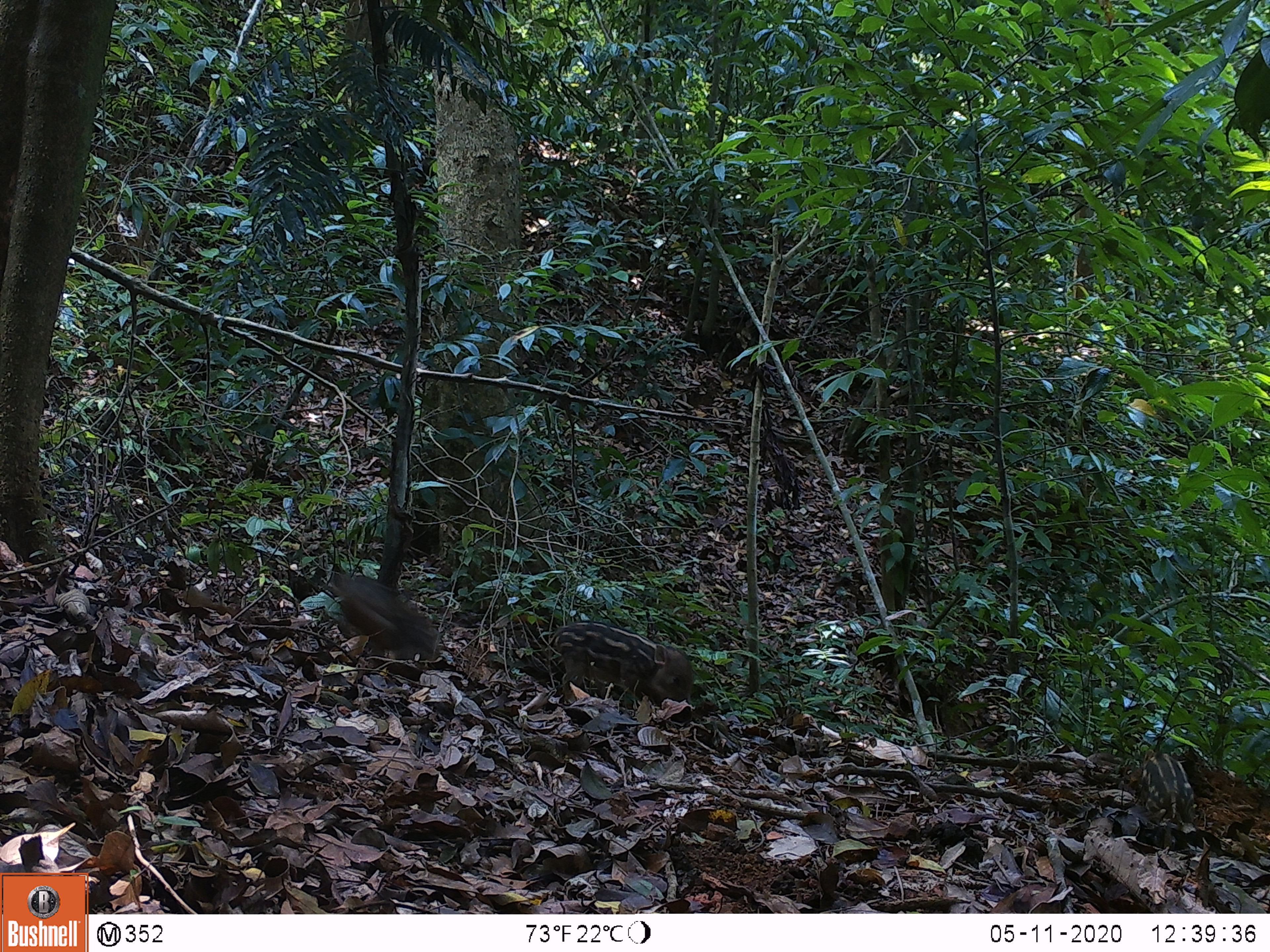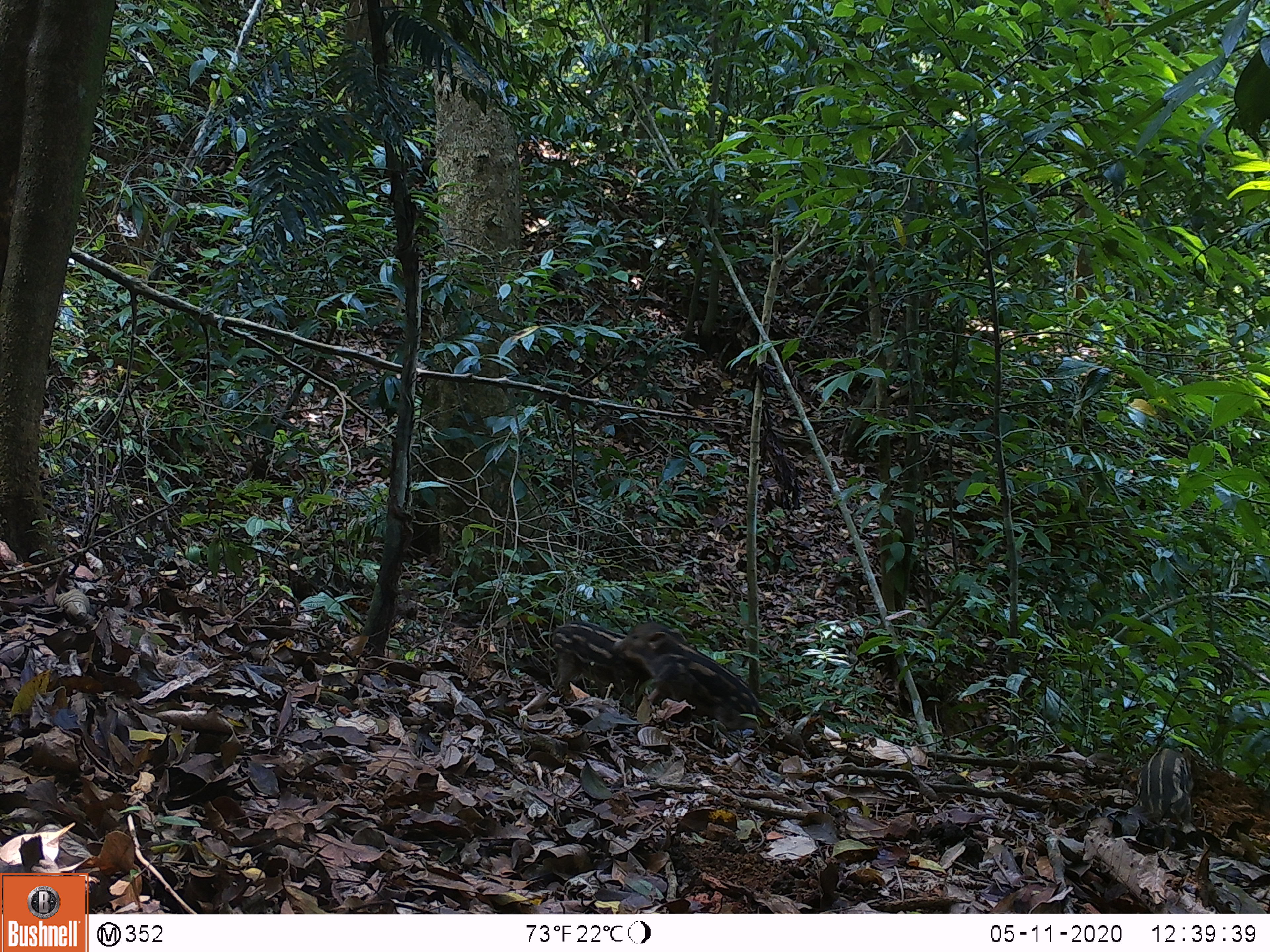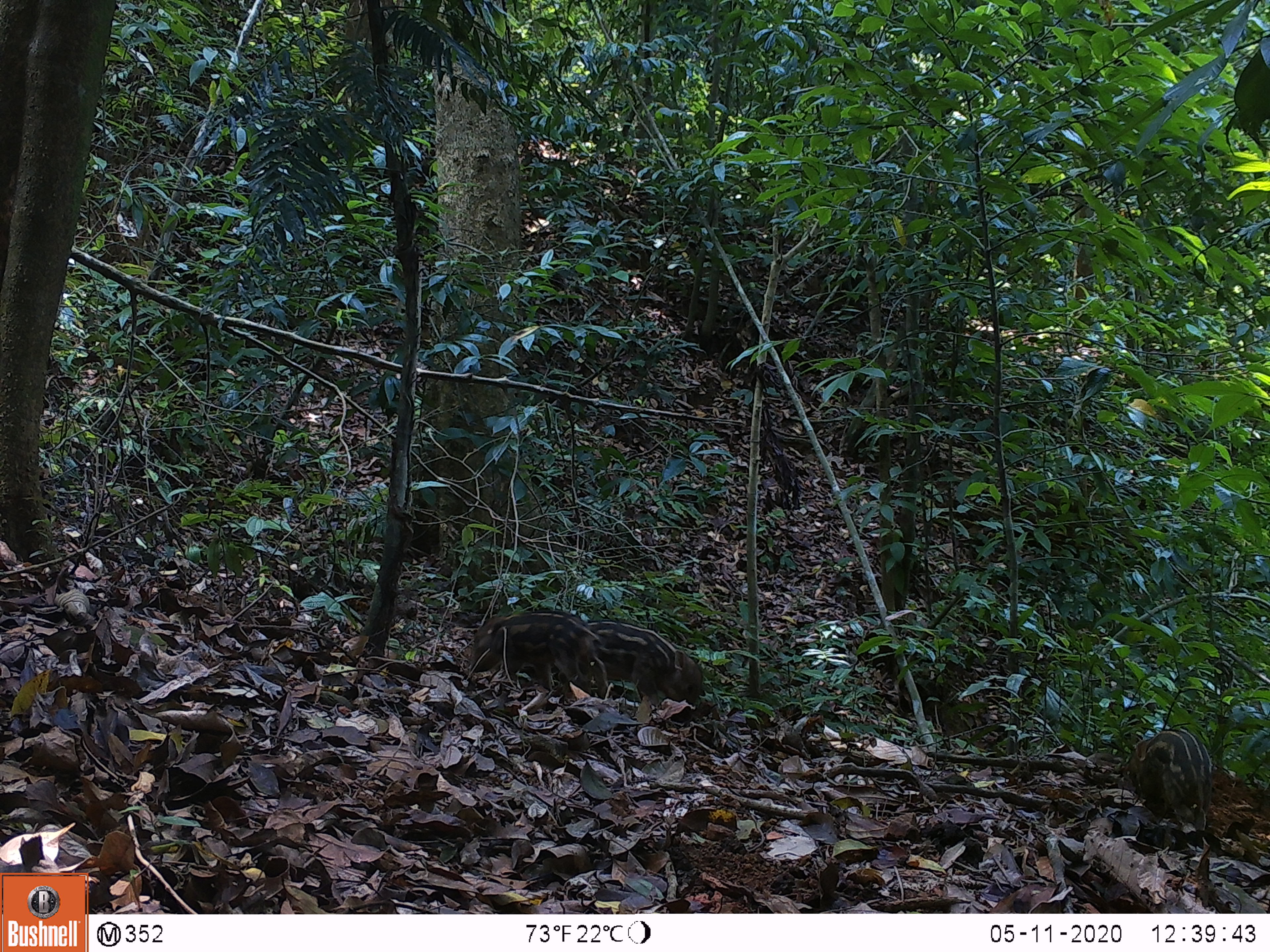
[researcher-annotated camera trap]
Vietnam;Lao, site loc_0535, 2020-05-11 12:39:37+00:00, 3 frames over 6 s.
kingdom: Animalia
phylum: Chordata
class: Mammalia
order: Artiodactyla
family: Suidae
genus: Sus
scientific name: Sus scrofa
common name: eurasian wild pig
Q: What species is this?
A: Eurasian wild pig (Sus scrofa).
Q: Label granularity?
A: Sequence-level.